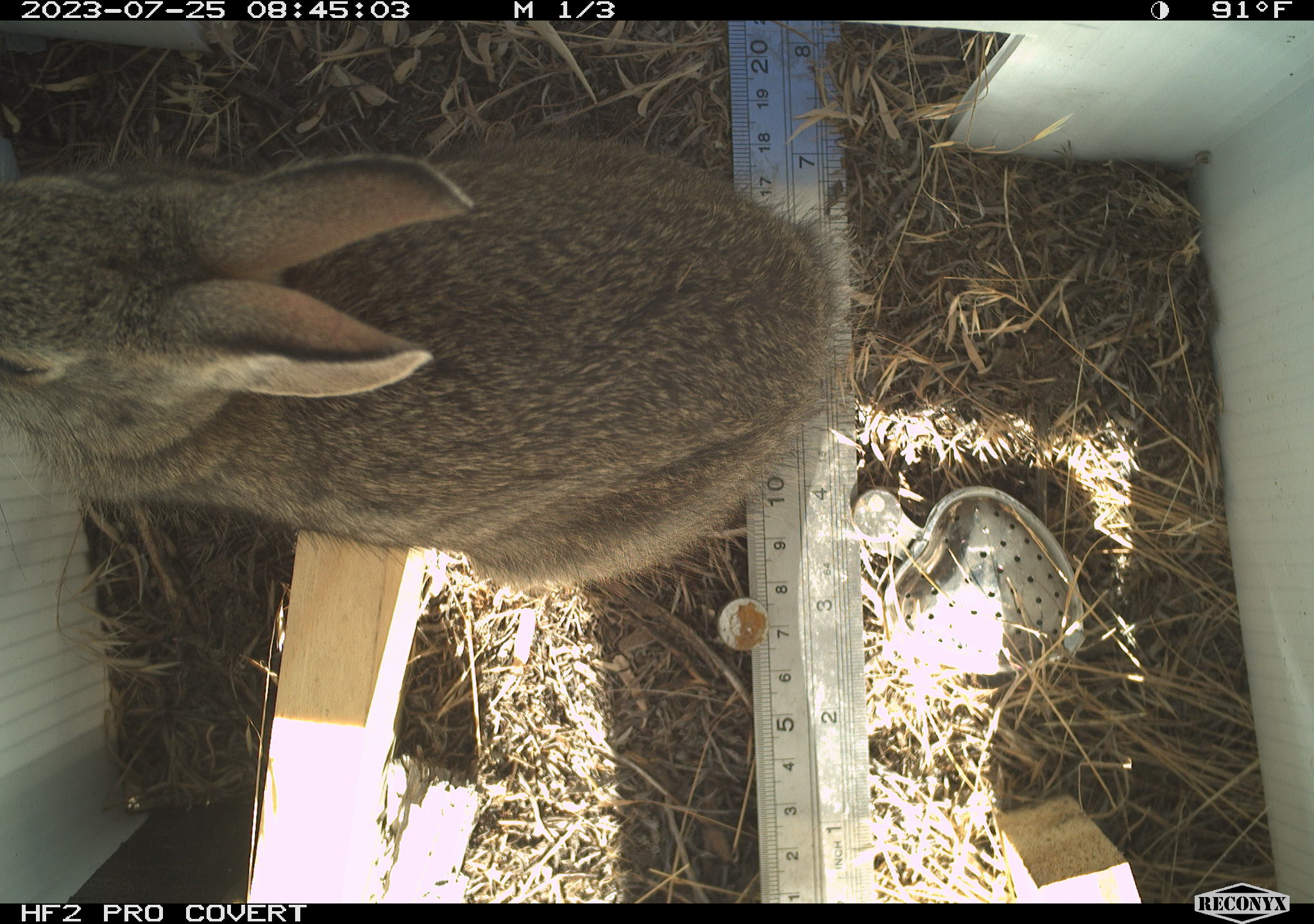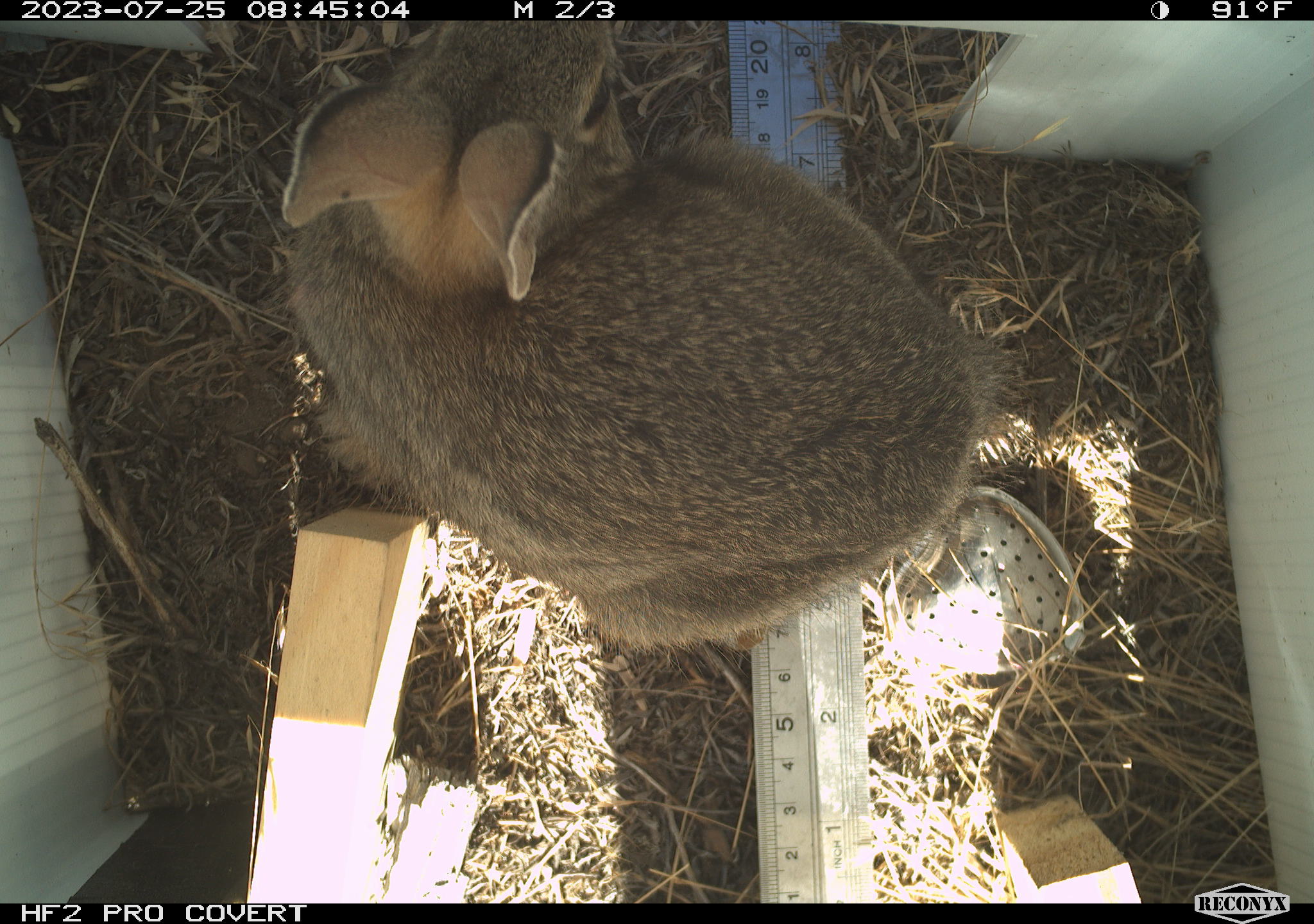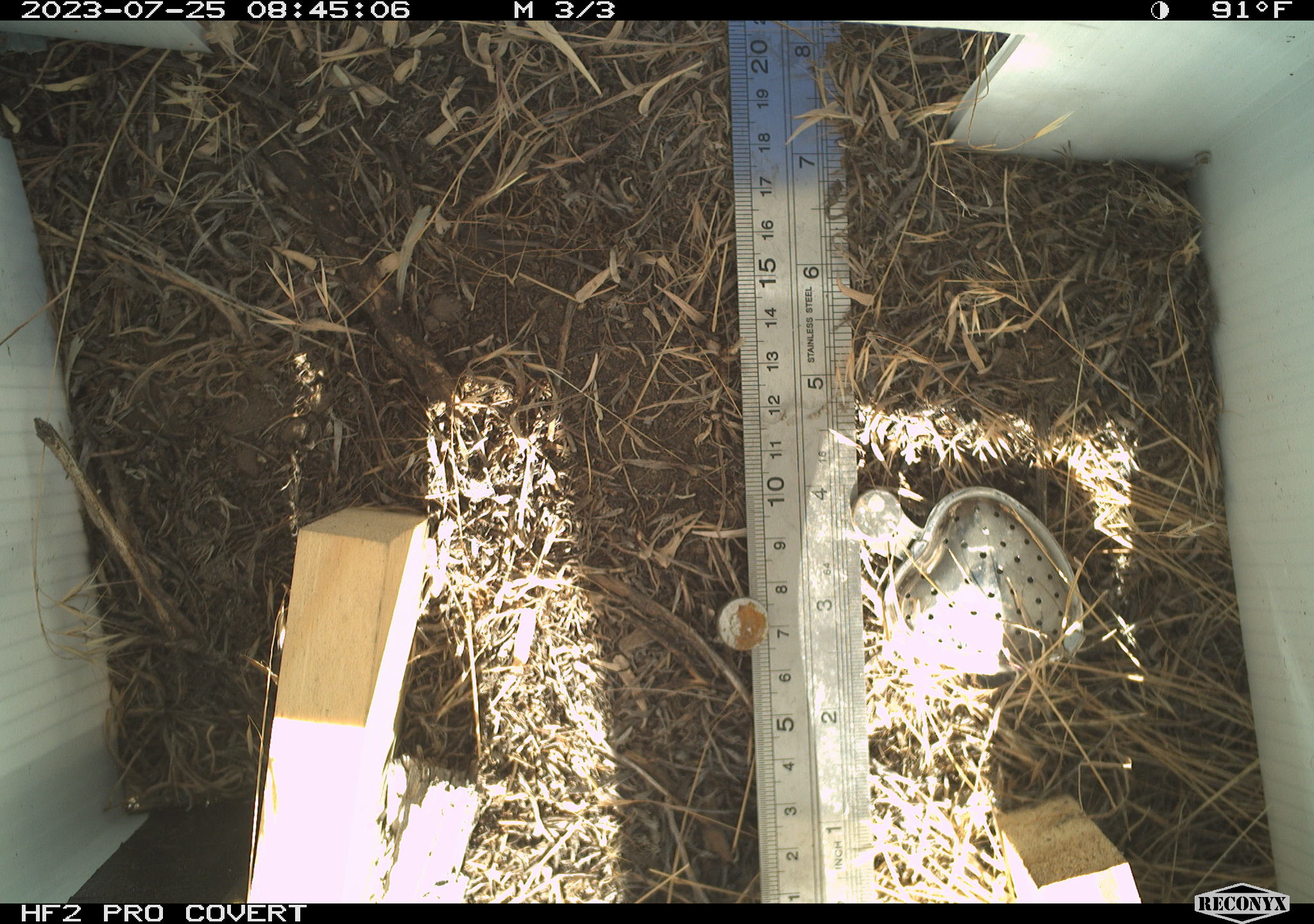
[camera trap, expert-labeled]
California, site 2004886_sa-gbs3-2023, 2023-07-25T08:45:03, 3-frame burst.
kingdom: Animalia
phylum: Chordata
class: Mammalia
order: Lagomorpha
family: Leporidae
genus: Sylvilagus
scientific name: Sylvilagus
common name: cottontail rabbits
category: sylvilagus species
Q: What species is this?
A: Sylvilagus species (cottontail rabbits) (Sylvilagus).